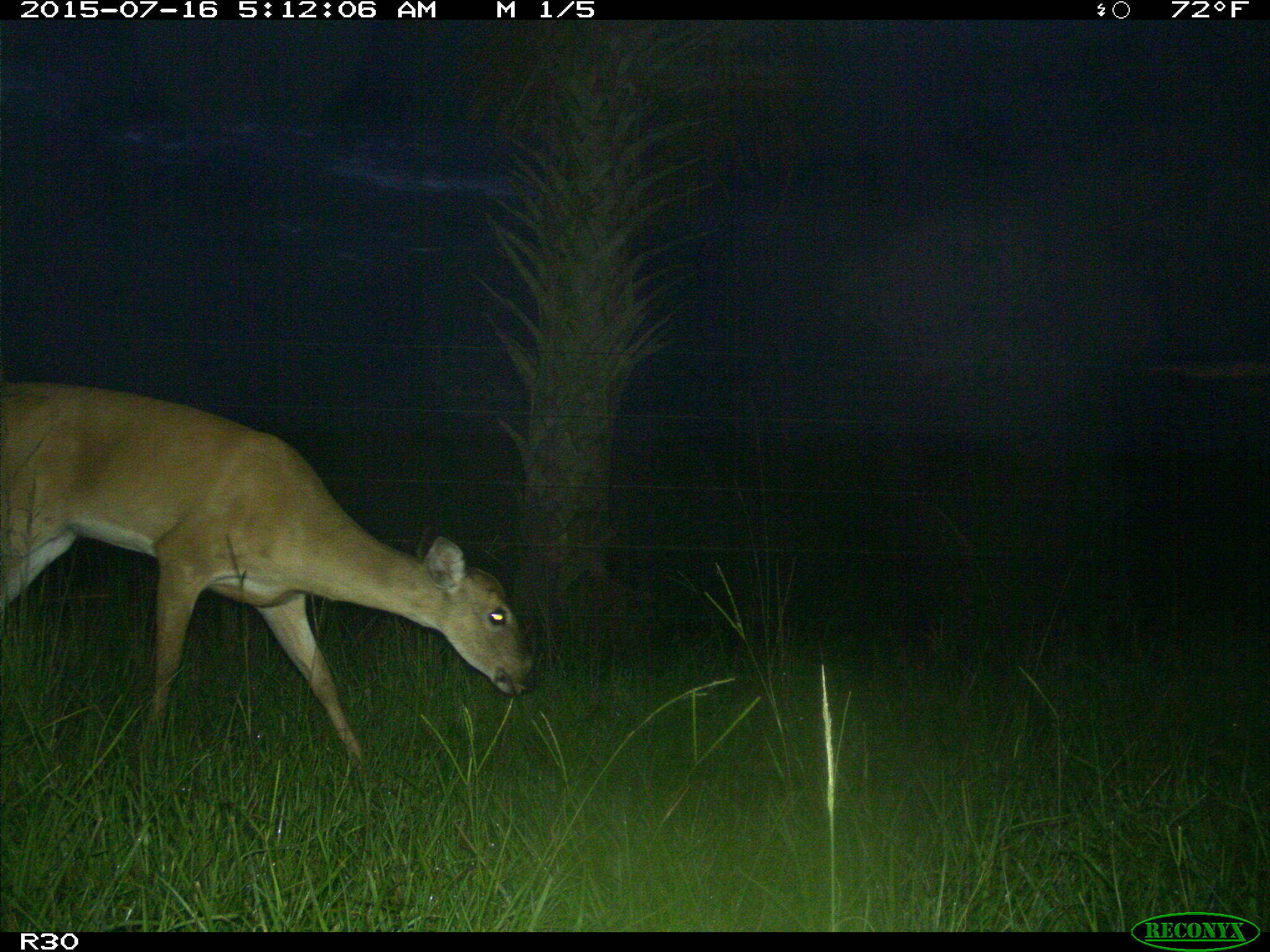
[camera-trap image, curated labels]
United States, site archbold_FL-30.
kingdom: Animalia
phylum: Chordata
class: Mammalia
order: Artiodactyla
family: Cervidae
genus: Odocoileus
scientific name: Odocoileus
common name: deer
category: unidentified deer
Unidentified deer (deer) (Odocoileus).